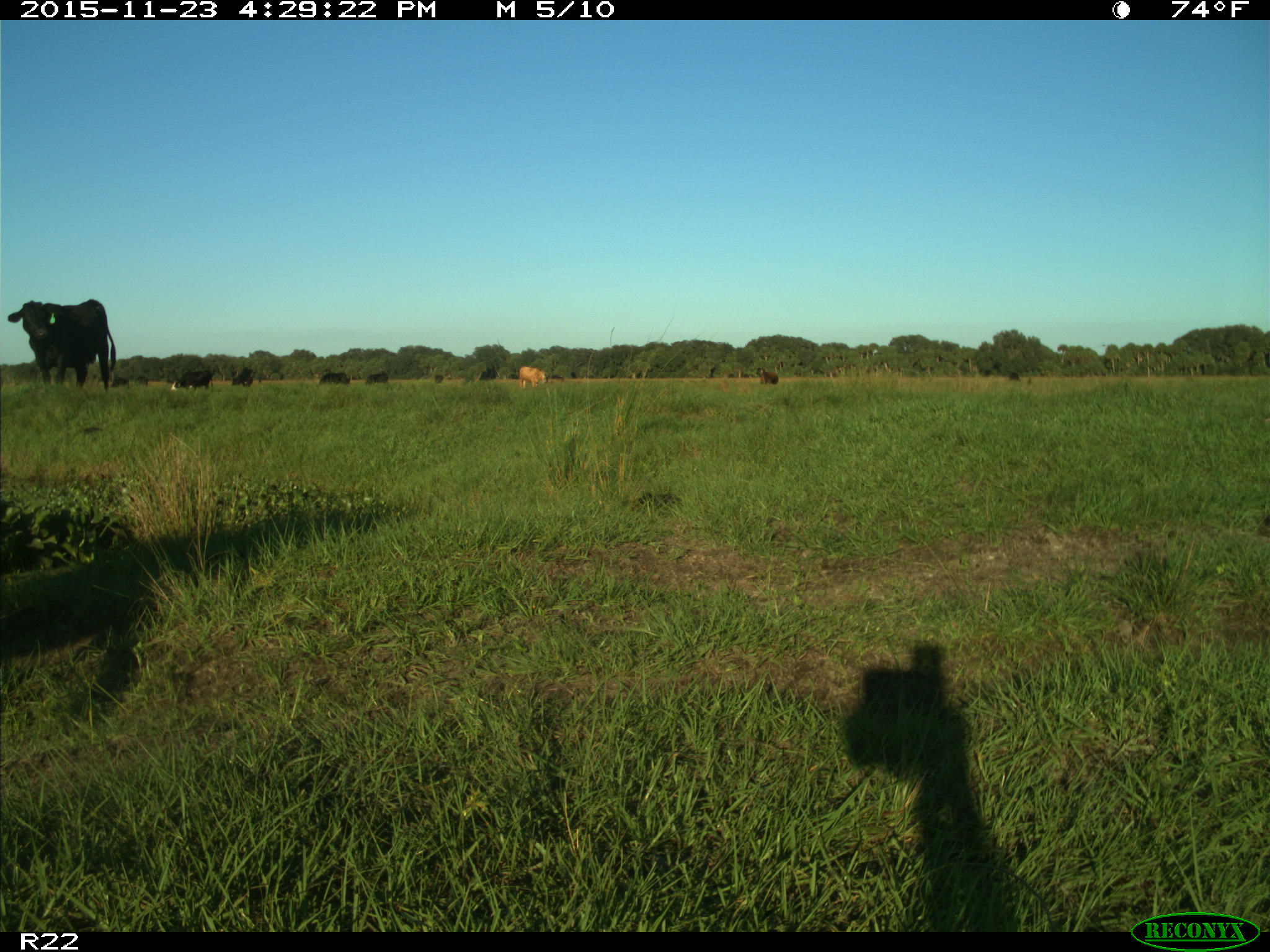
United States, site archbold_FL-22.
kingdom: Animalia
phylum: Chordata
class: Mammalia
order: Artiodactyla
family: Bovidae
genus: Bos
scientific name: Bos taurus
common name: domestic cow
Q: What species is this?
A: Bos taurus (domestic cow).